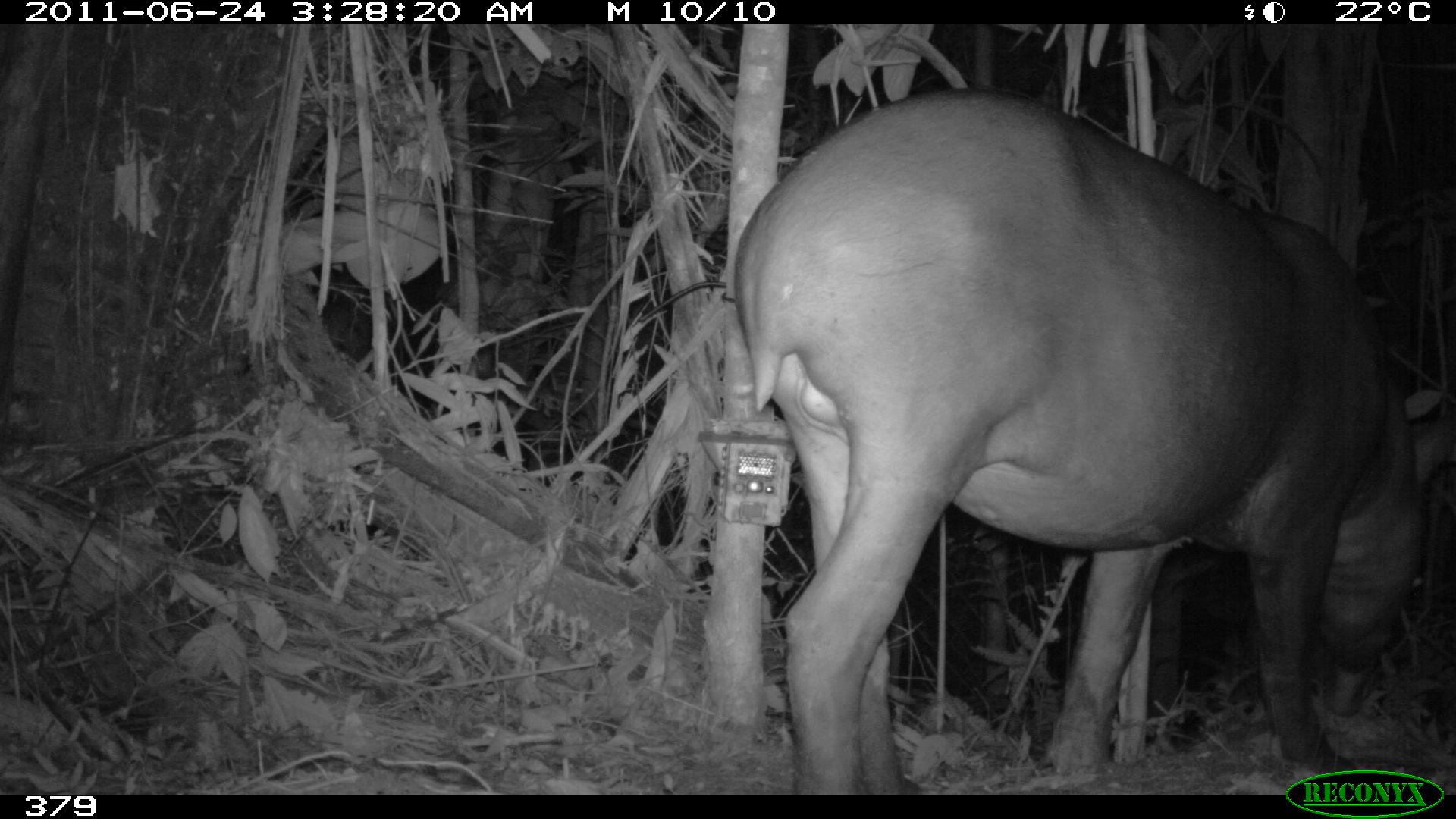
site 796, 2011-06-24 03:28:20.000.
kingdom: Animalia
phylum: Chordata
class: Mammalia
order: Perissodactyla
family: Tapiridae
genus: Tapirus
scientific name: Tapirus terrestris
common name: south american tapir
Tapirus terrestris (south american tapir).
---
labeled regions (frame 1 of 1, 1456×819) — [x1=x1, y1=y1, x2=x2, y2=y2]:
tapirus terrestris: [x1=728, y1=86, x2=1456, y2=795]